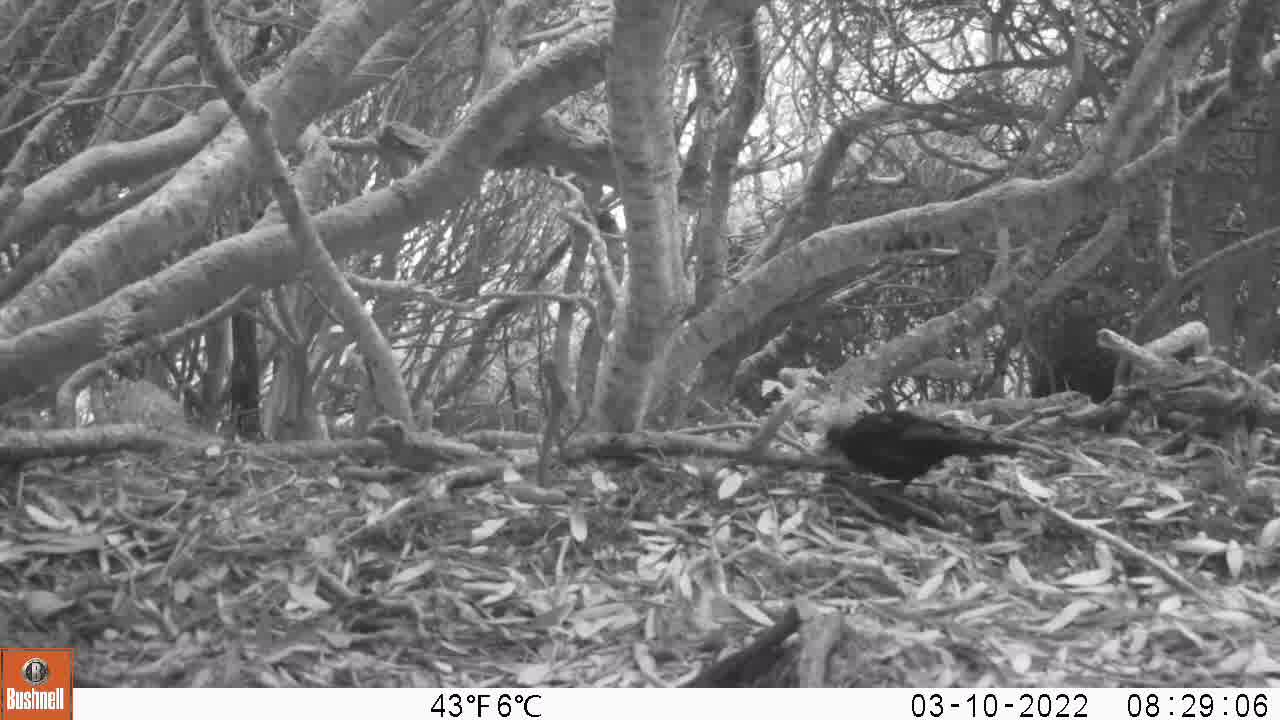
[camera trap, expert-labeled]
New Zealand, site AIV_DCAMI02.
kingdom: Animalia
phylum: Chordata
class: Aves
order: Passeriformes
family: Turdidae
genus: Turdus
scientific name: Turdus merula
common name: eurasian blackbird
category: blackbird